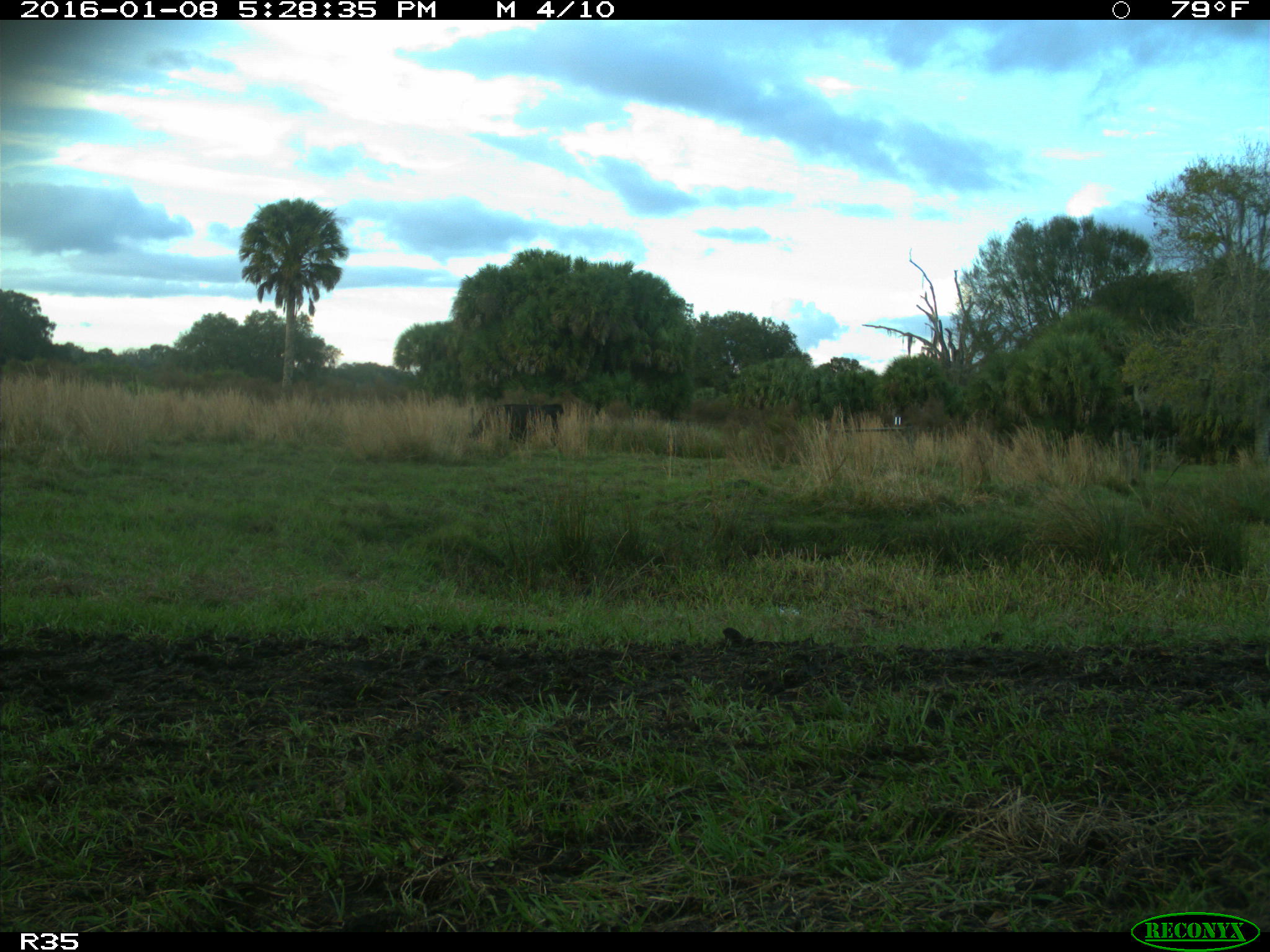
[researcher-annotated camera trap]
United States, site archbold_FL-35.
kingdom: Animalia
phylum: Chordata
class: Mammalia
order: Artiodactyla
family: Bovidae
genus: Bos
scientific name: Bos taurus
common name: domestic cow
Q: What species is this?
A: Bos taurus (domestic cow).